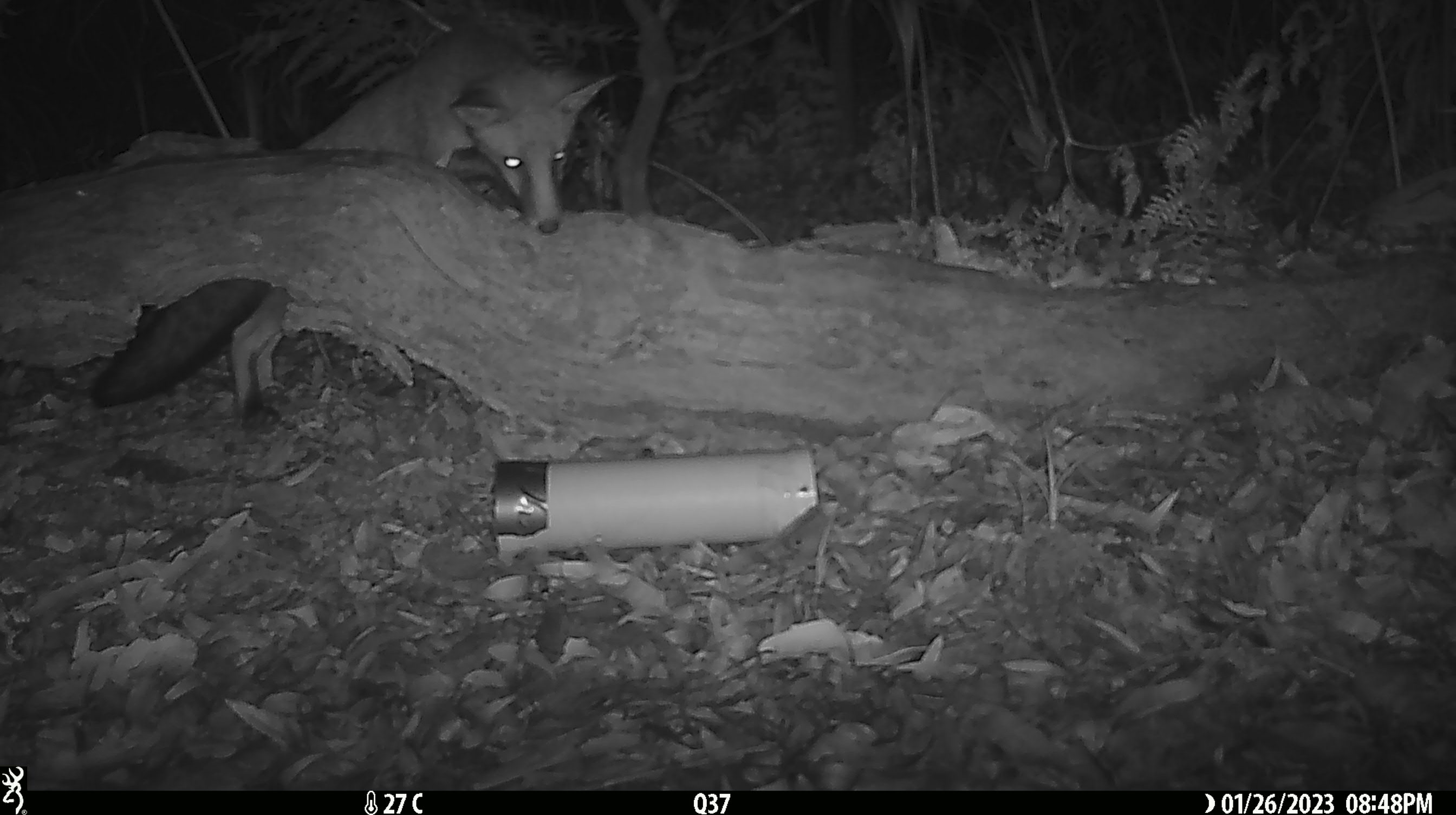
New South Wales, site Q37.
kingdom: Animalia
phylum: Chordata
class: Mammalia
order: Carnivora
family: Canidae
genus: Vulpes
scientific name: Vulpes vulpes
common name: red fox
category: fox